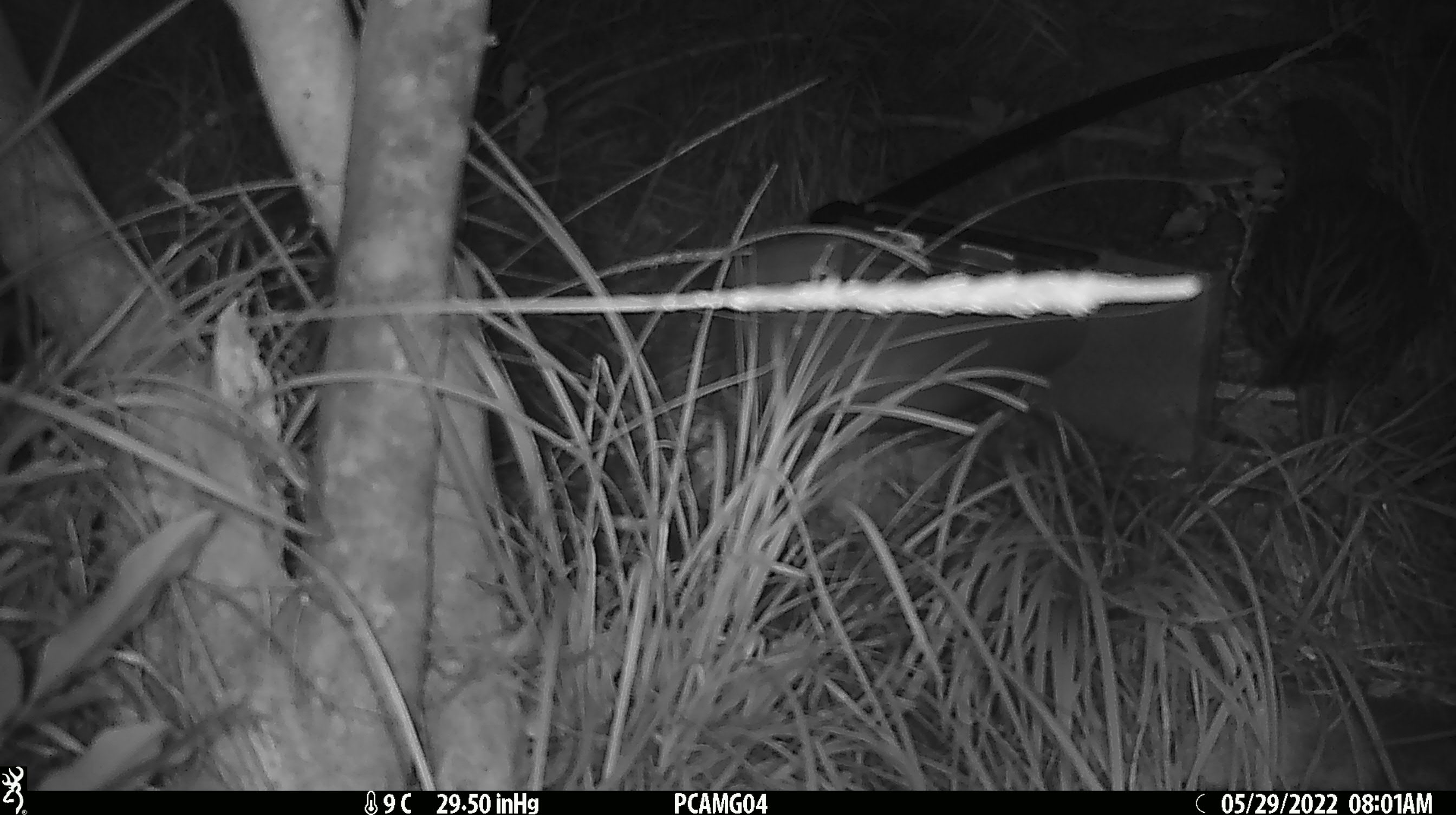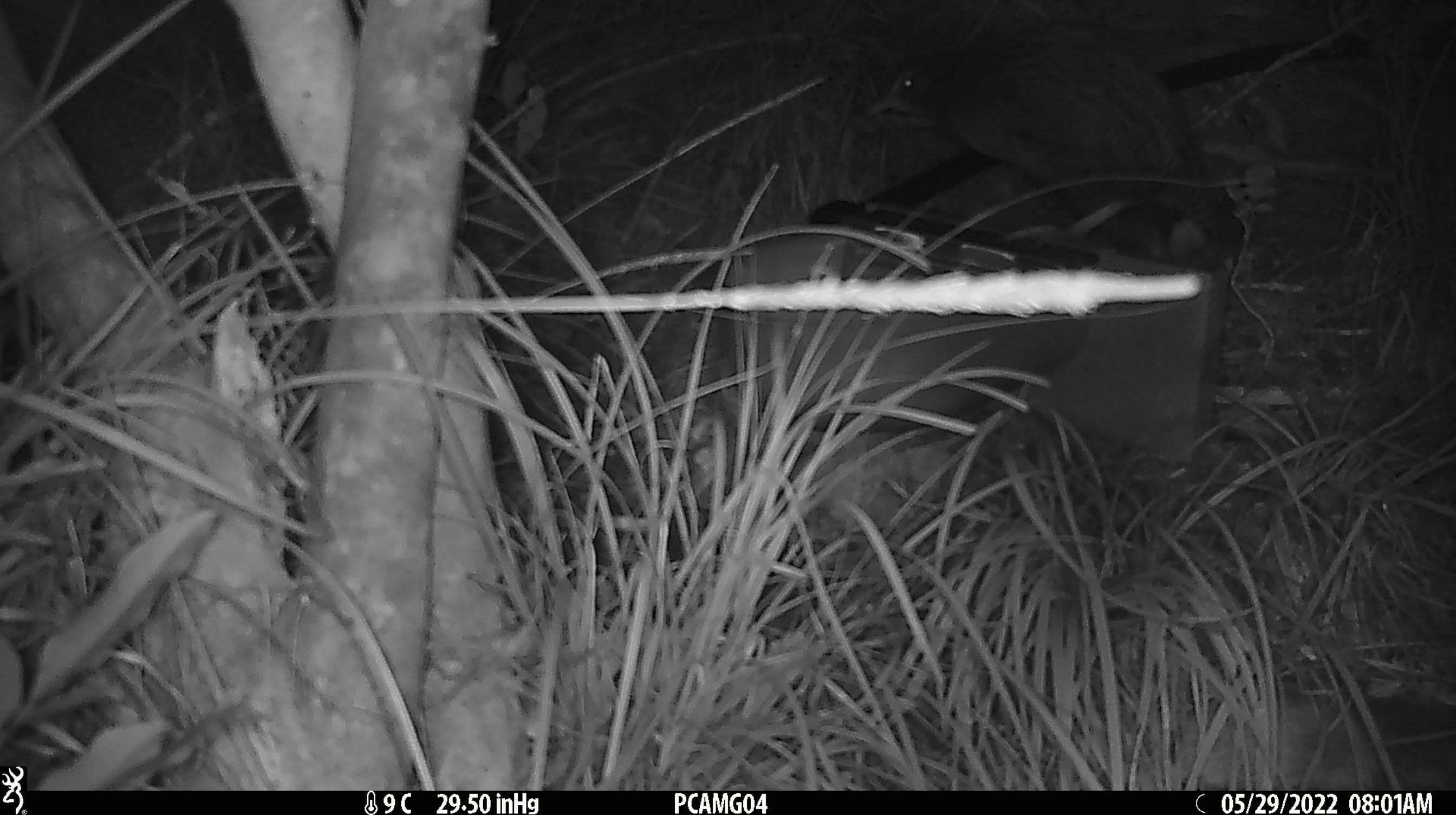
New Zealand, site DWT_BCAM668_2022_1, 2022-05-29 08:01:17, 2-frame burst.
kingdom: Animalia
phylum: Chordata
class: Aves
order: Gruiformes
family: Rallidae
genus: Gallirallus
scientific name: Gallirallus australis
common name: weka